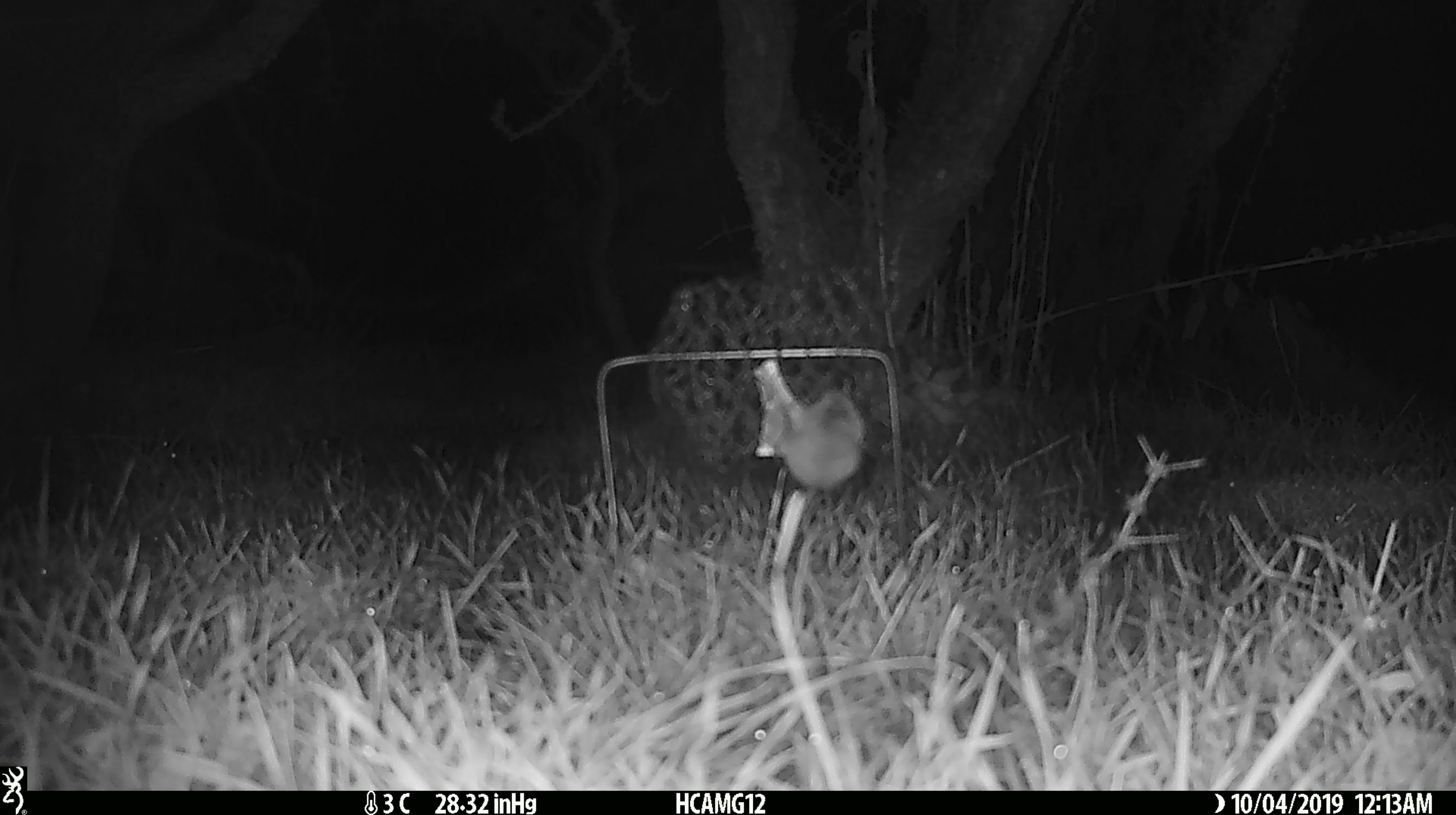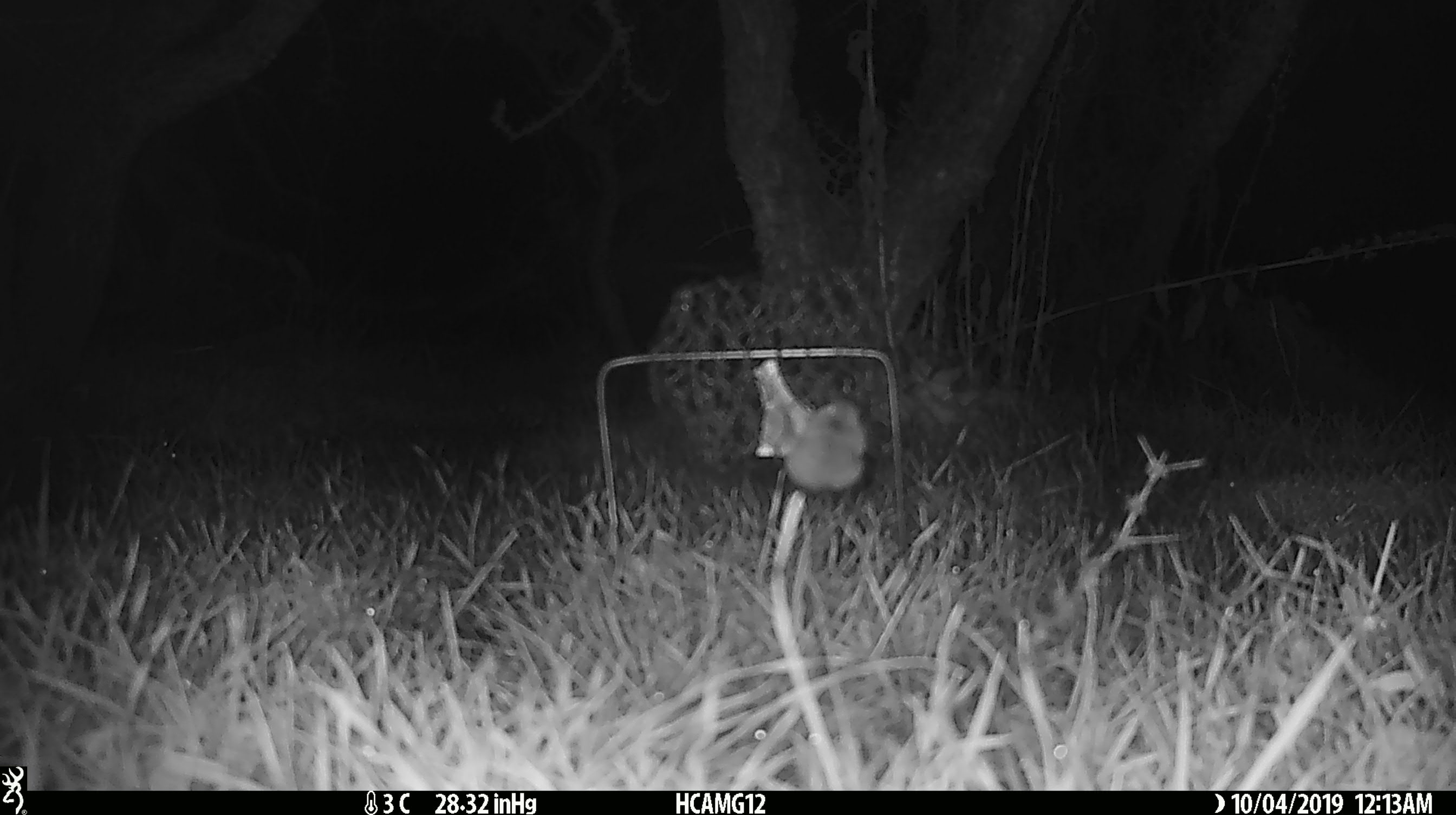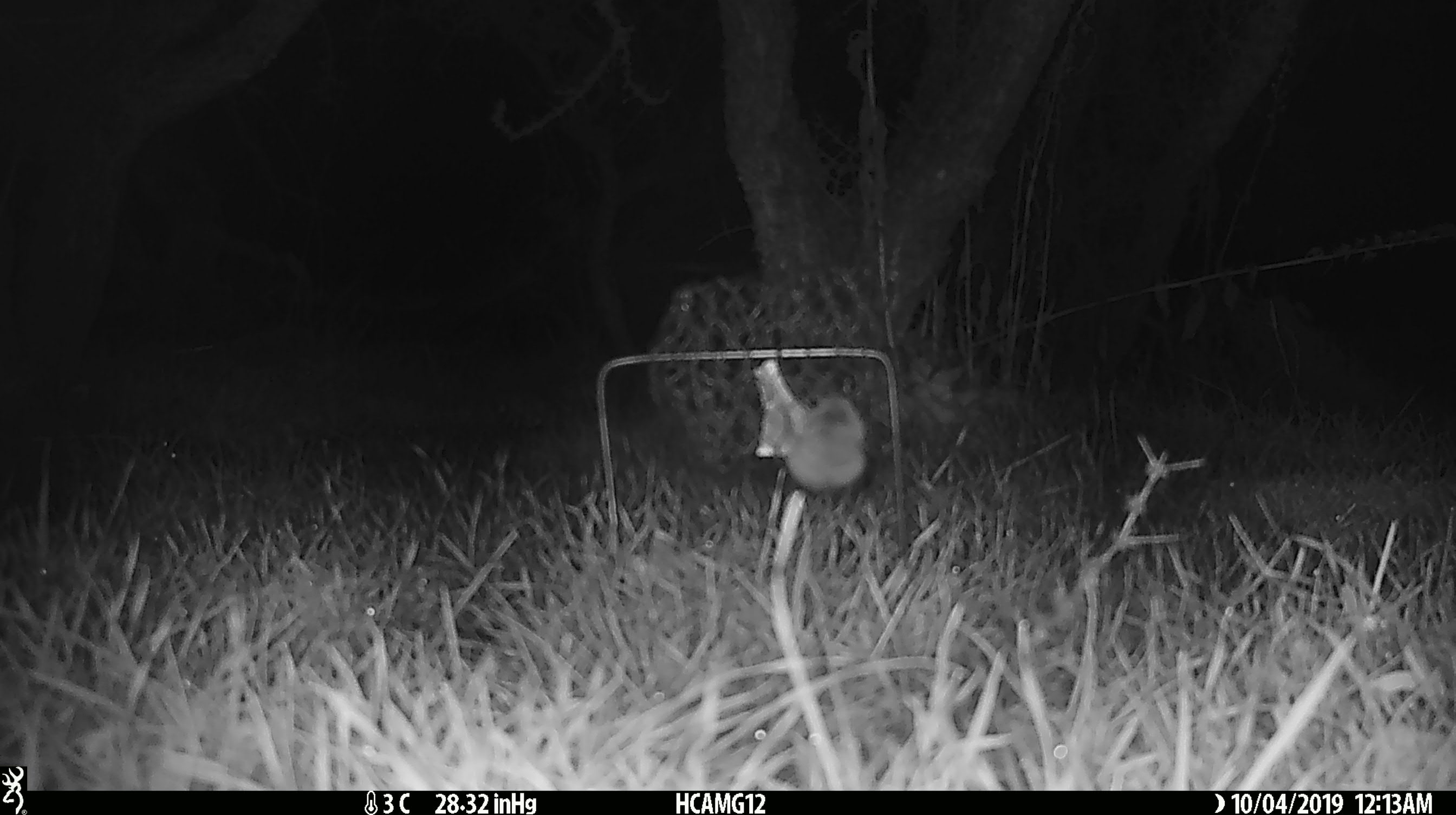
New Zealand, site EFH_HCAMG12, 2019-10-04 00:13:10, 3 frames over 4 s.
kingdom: Animalia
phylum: Chordata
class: Mammalia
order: Rodentia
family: Muridae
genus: Mus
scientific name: Mus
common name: mouse